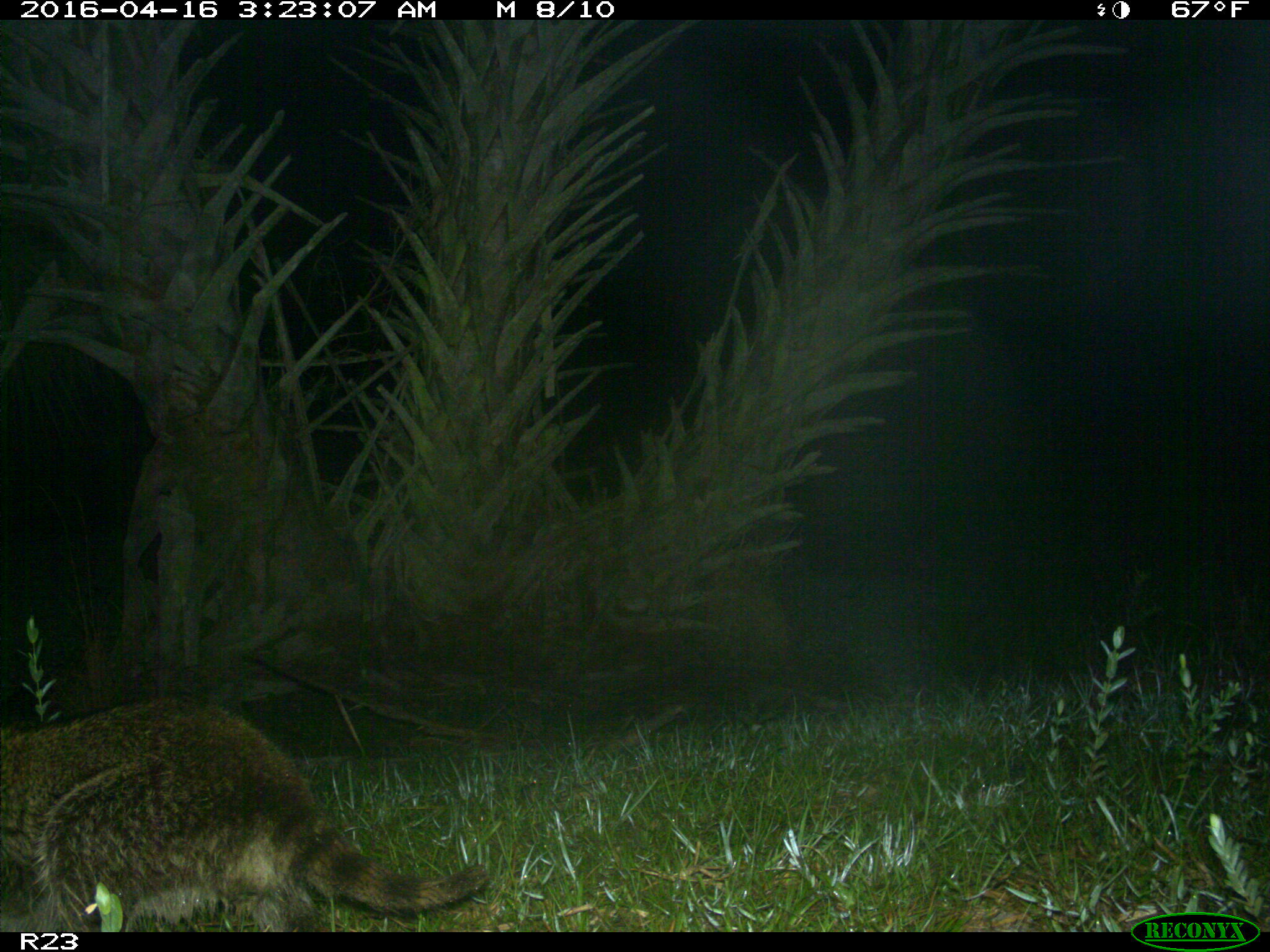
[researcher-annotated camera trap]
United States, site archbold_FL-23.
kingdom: Animalia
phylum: Chordata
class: Mammalia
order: Carnivora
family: Procyonidae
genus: Procyon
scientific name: Procyon lotor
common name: common raccoon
Procyon lotor (common raccoon).